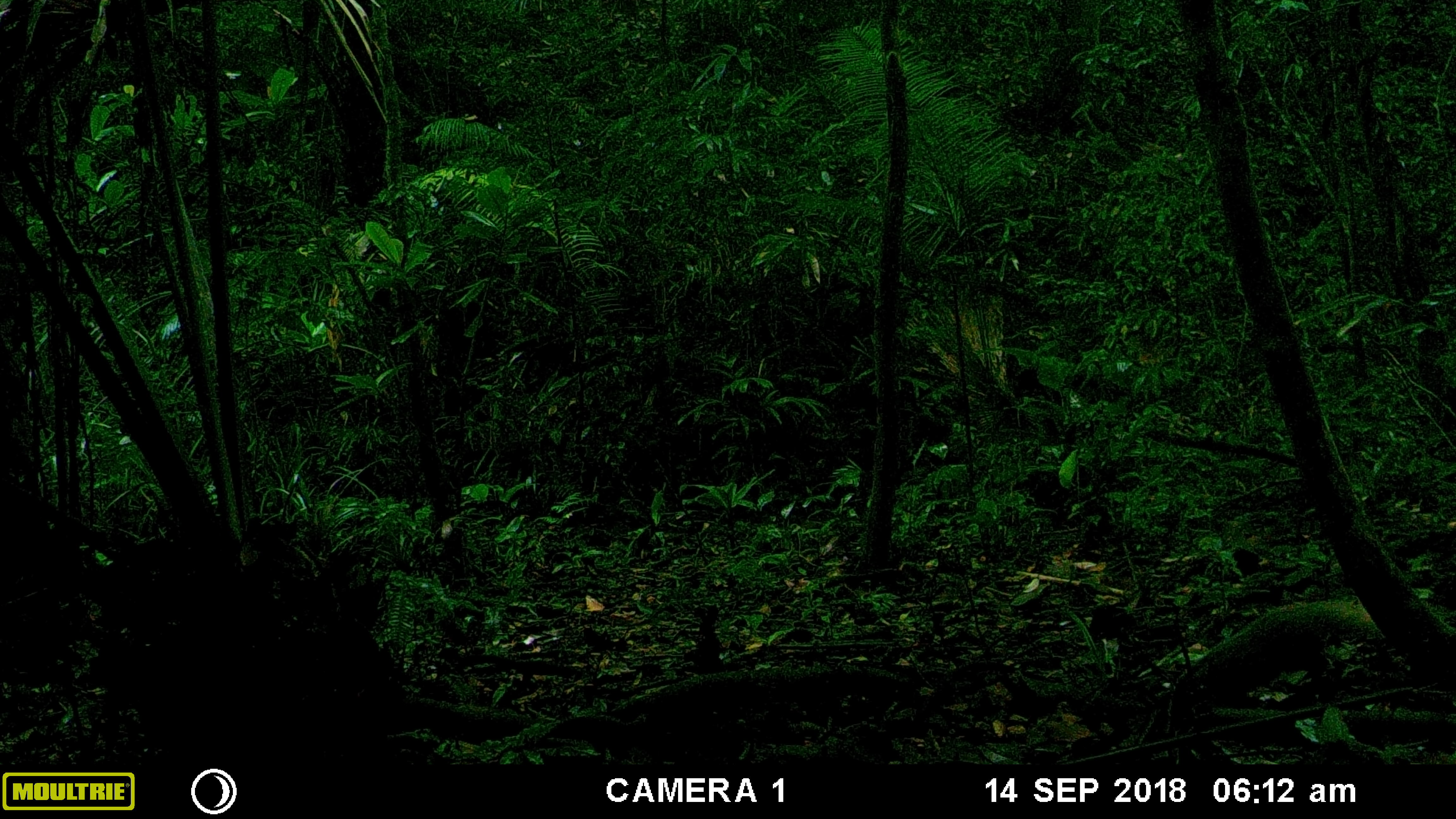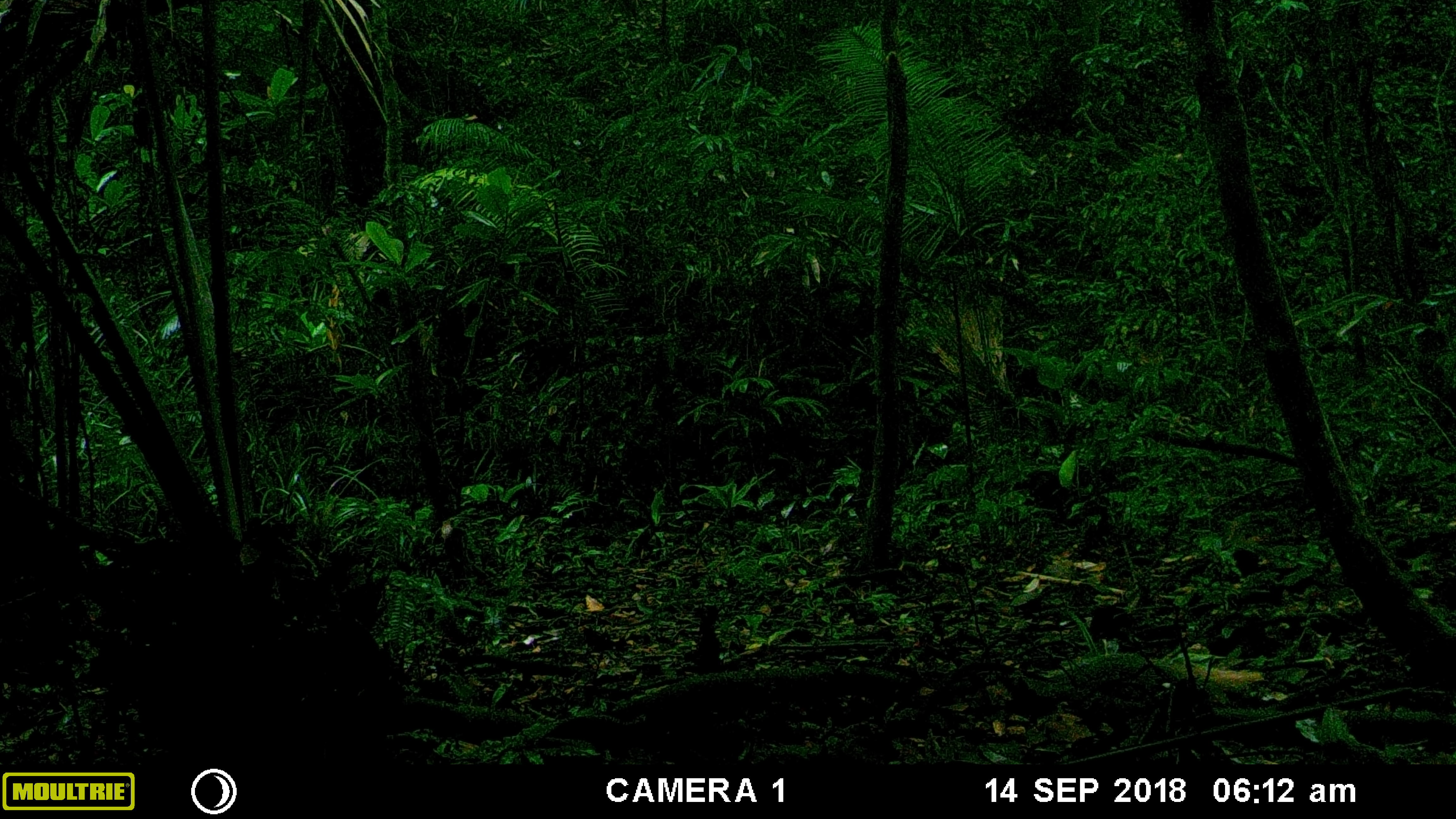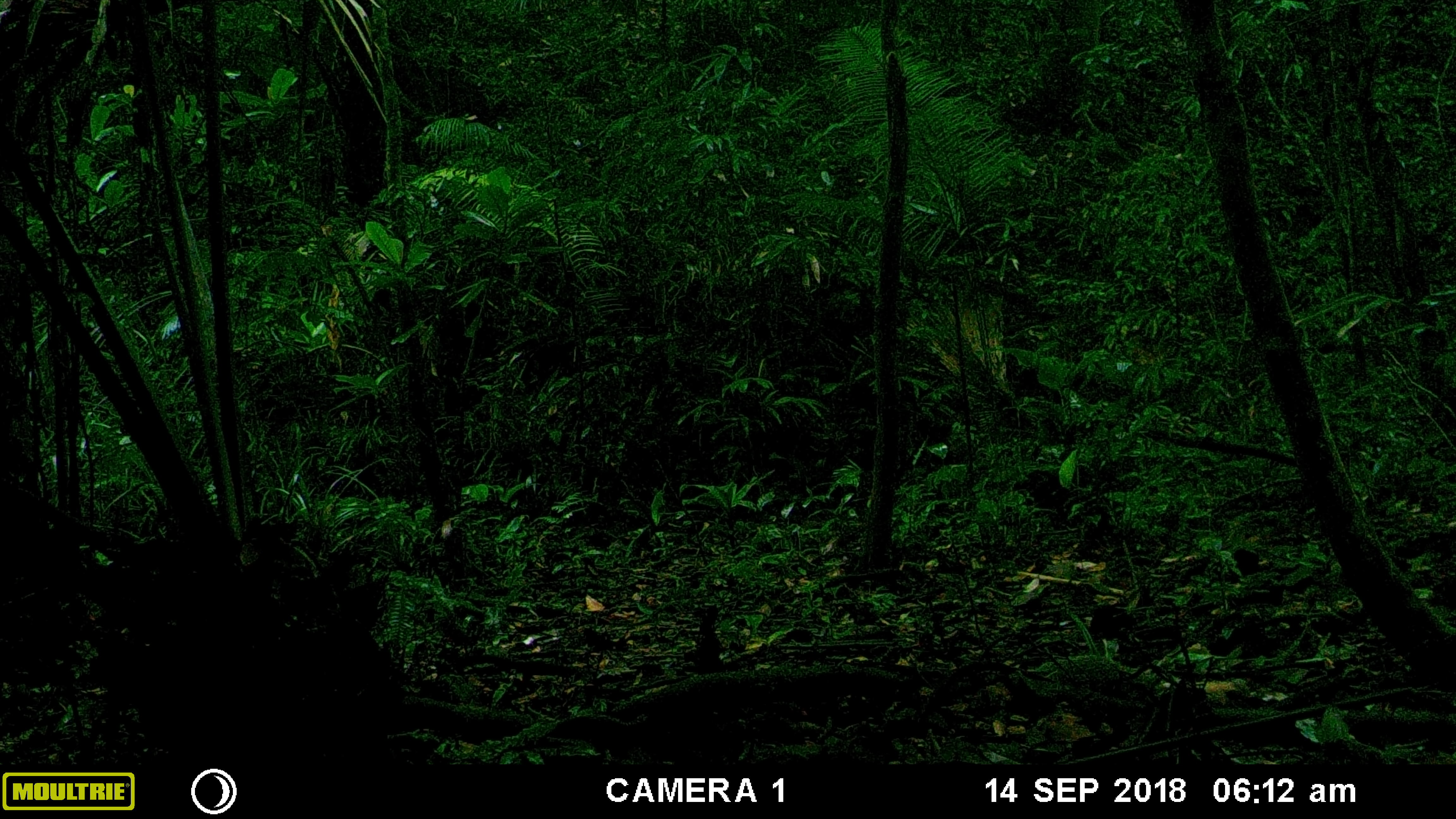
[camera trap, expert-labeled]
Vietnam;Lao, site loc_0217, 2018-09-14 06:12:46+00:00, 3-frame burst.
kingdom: Animalia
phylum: Chordata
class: Mammalia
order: Carnivora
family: Herpestidae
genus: Urva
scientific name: Urva urva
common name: crab-eating mongoose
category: crab eating mongoose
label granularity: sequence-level